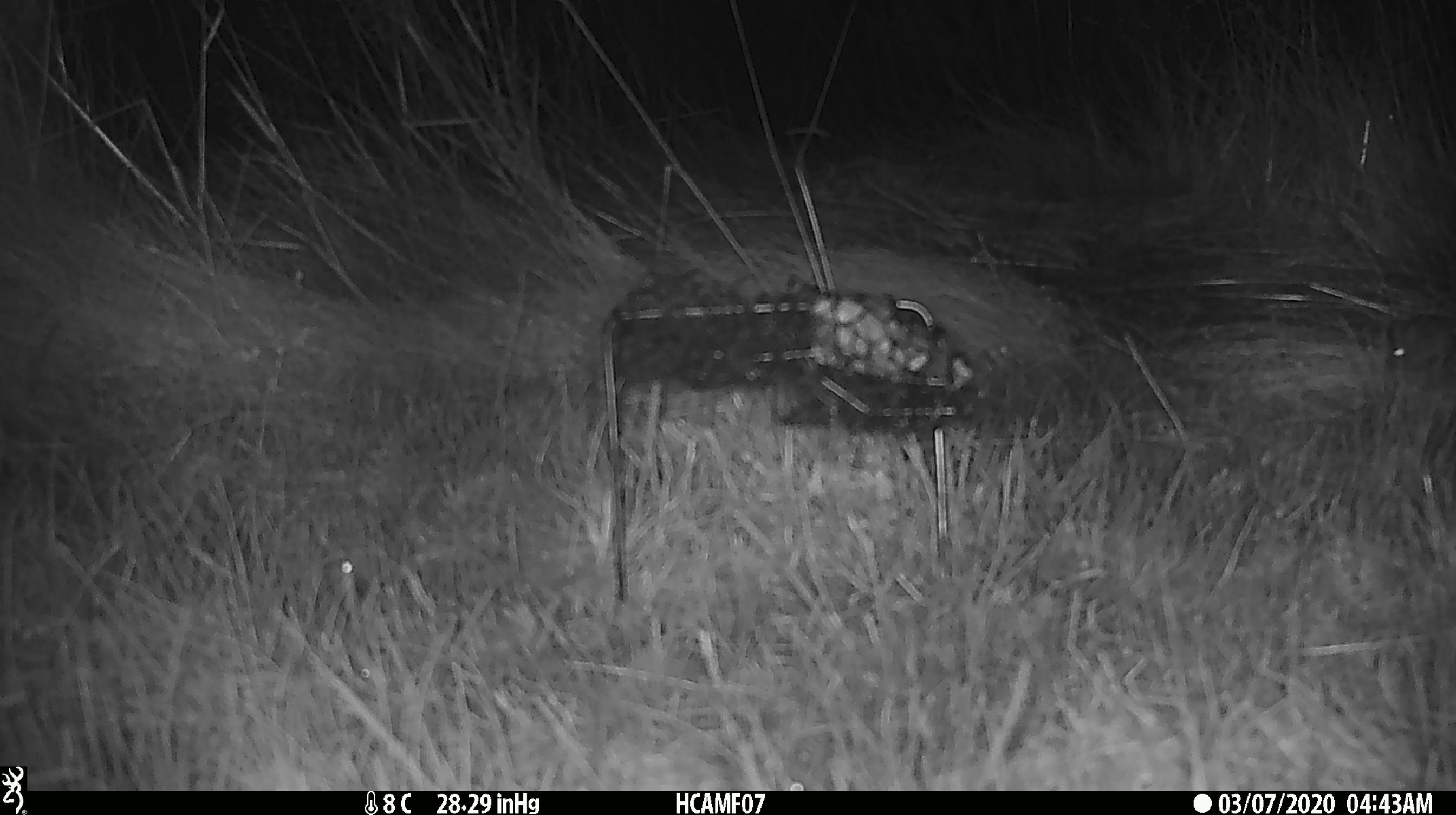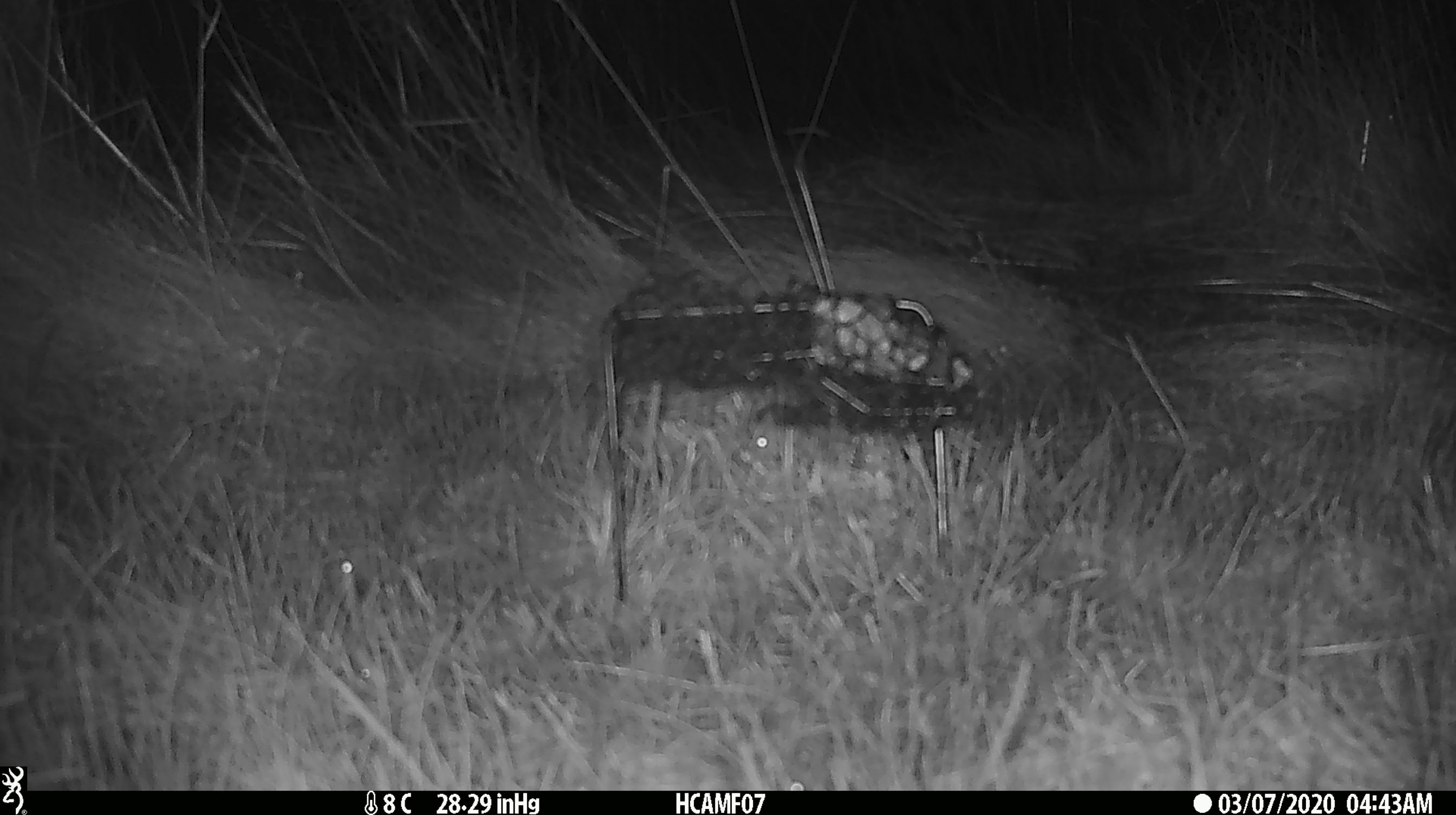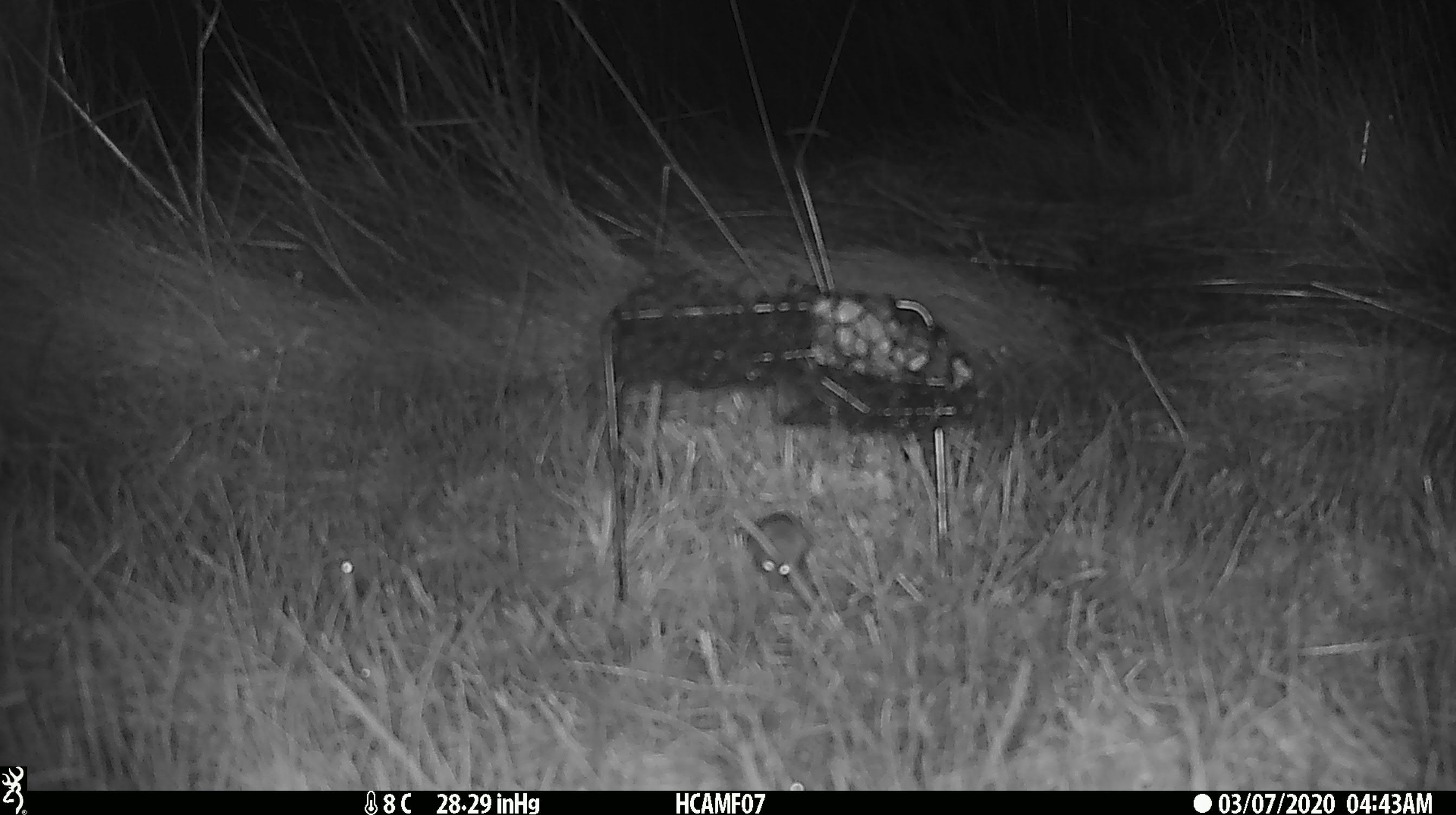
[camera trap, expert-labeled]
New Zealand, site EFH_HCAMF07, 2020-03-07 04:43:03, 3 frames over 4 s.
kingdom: Animalia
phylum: Chordata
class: Mammalia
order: Rodentia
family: Muridae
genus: Mus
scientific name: Mus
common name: mouse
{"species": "mouse (Mus)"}